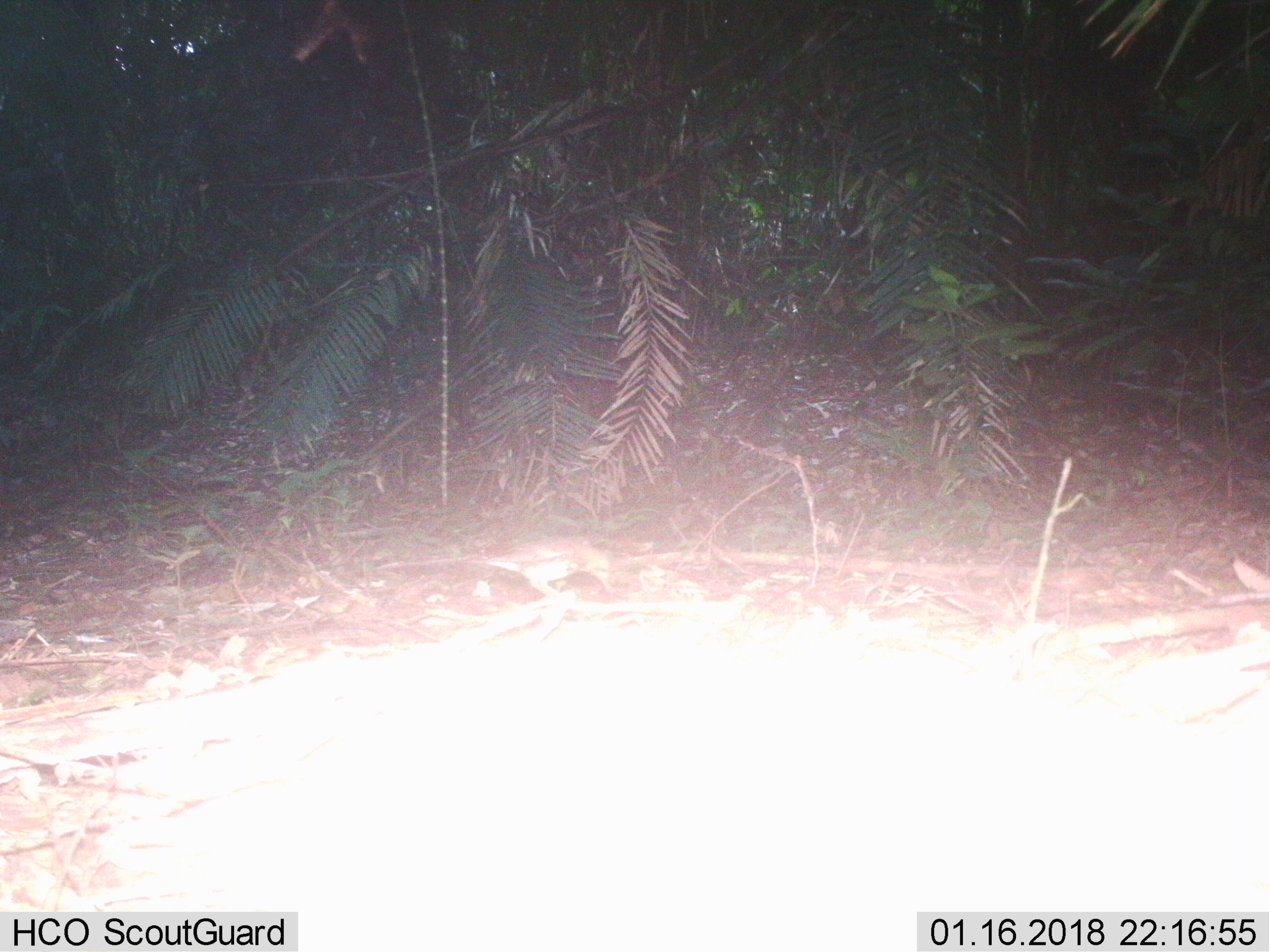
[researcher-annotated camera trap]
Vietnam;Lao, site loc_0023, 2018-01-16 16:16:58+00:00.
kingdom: Animalia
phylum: Chordata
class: Aves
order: Passeriformes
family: Turdidae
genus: Geokichla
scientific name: Geokichla citrina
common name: orange-headed thrush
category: orange headed thrush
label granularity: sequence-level